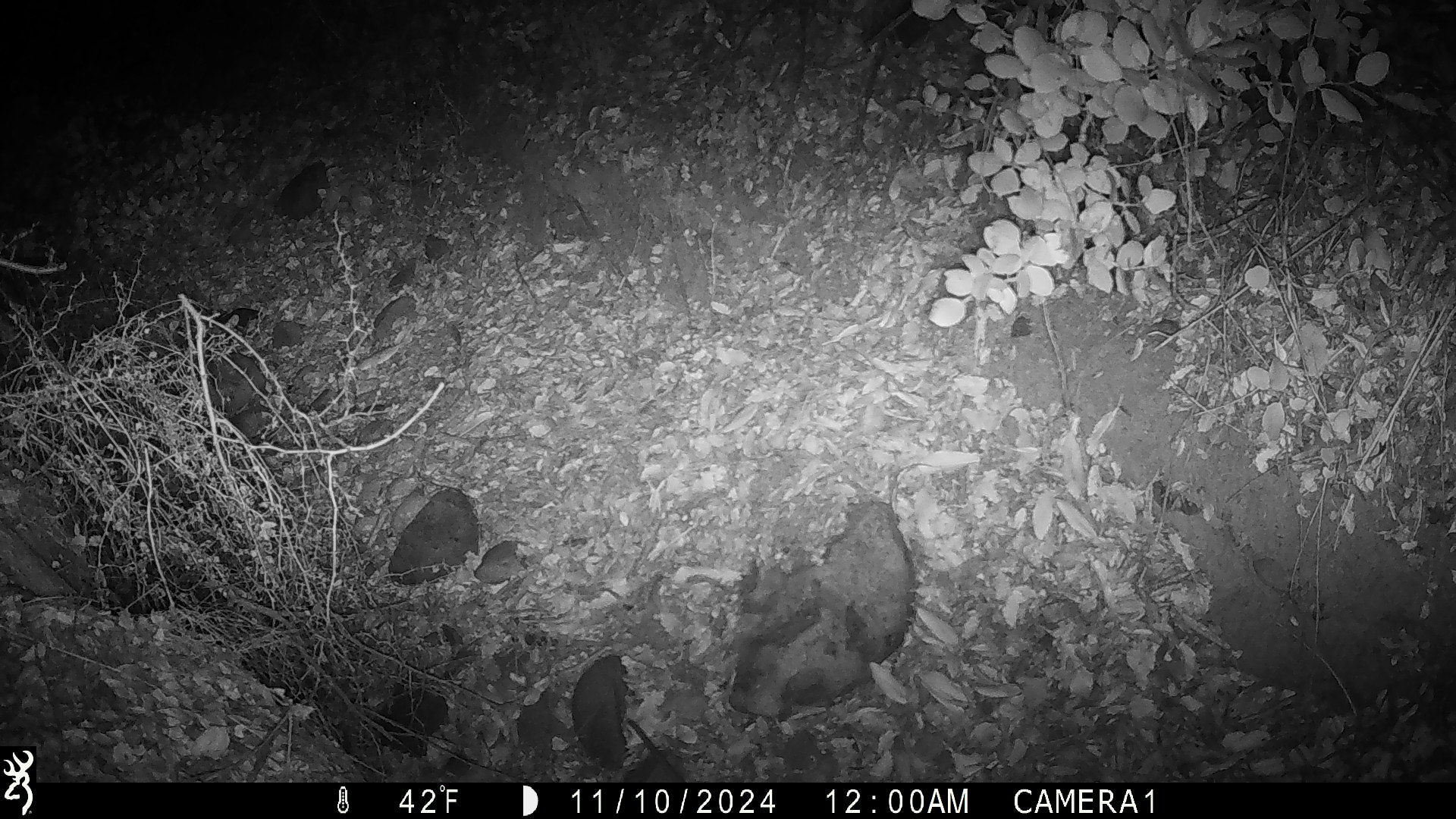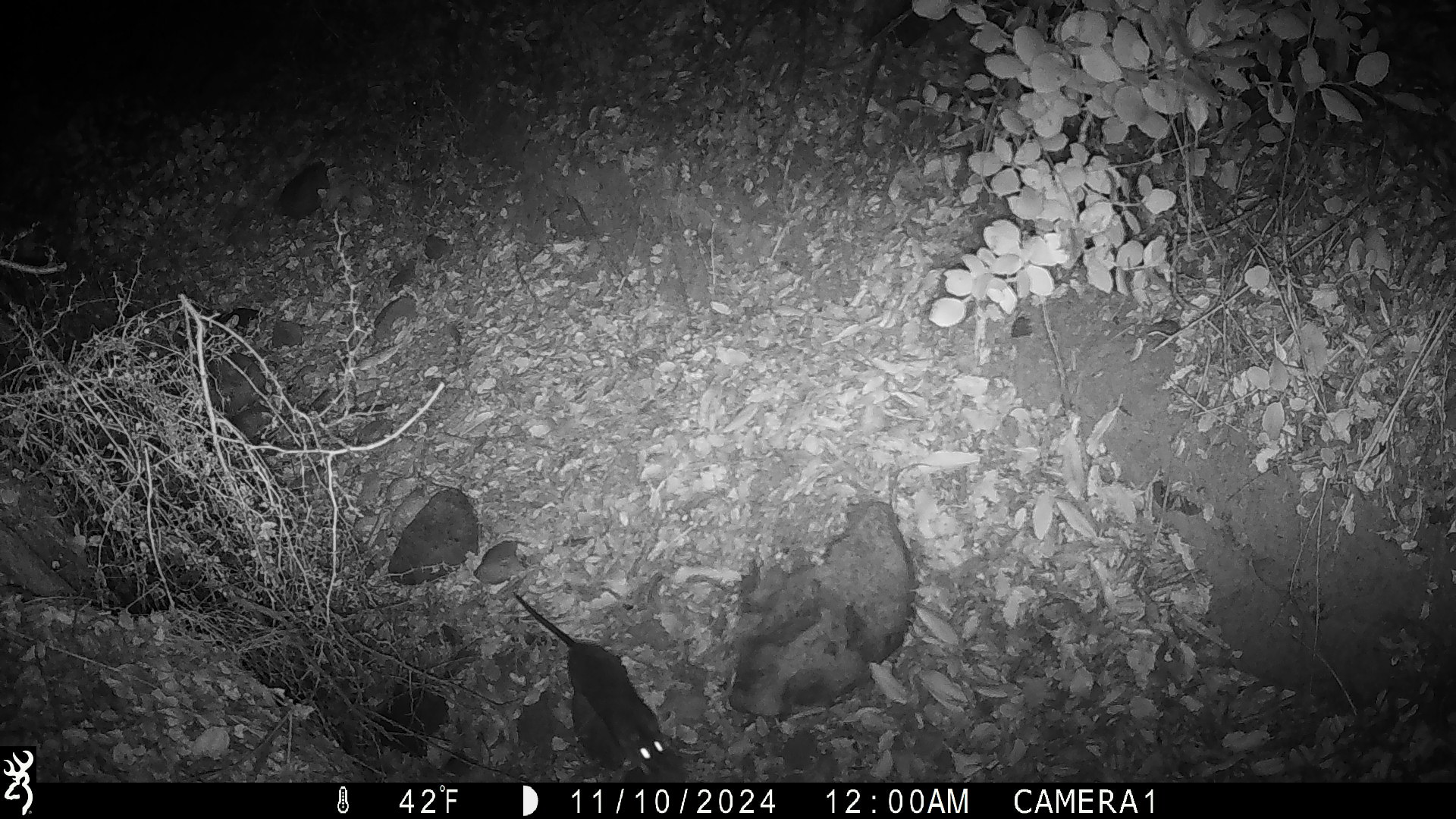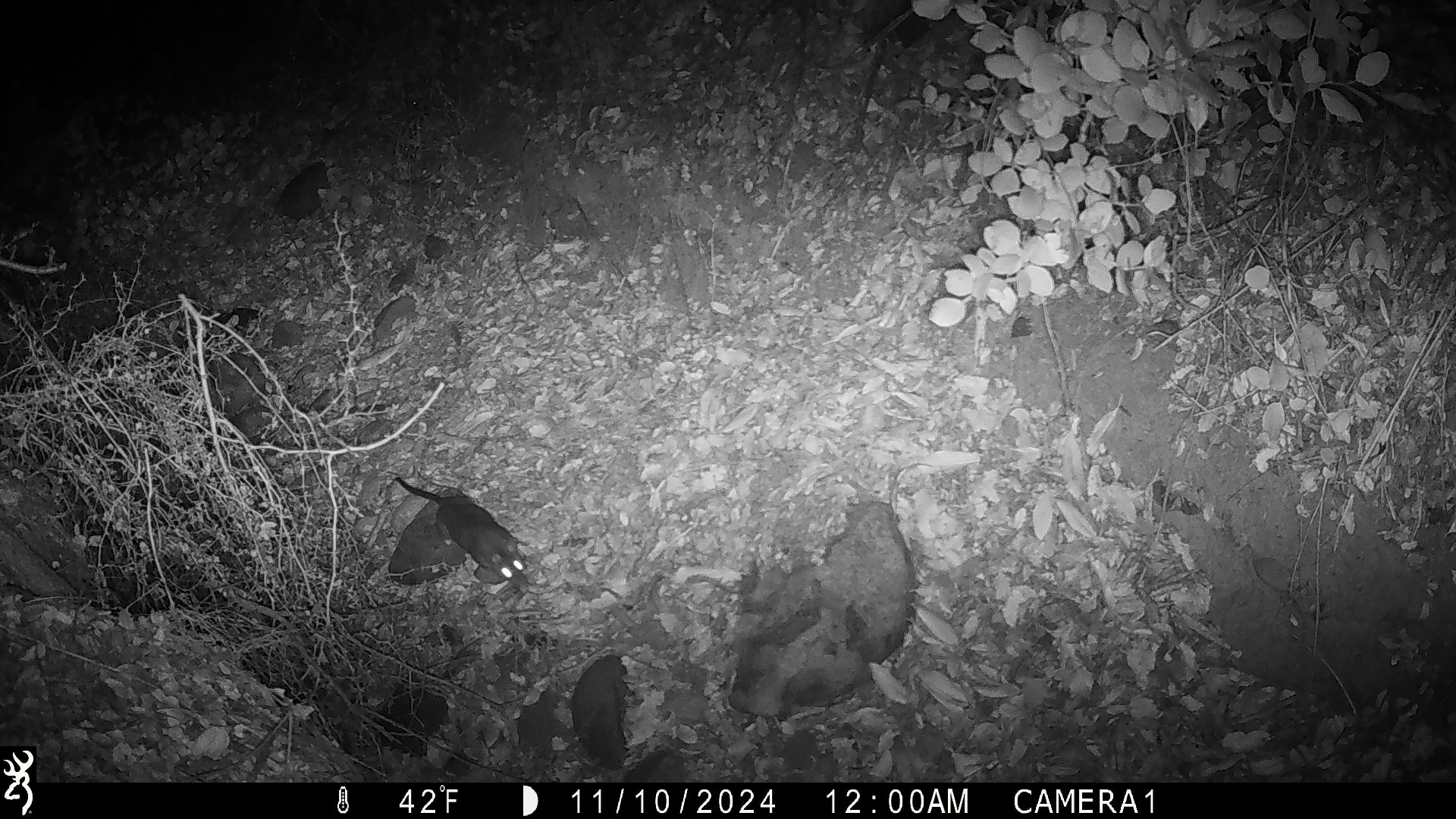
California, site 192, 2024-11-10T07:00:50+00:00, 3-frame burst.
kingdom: Animalia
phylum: Chordata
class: Mammalia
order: Rodentia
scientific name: Rodentia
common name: mouse or rat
Mouse or rat (Rodentia).